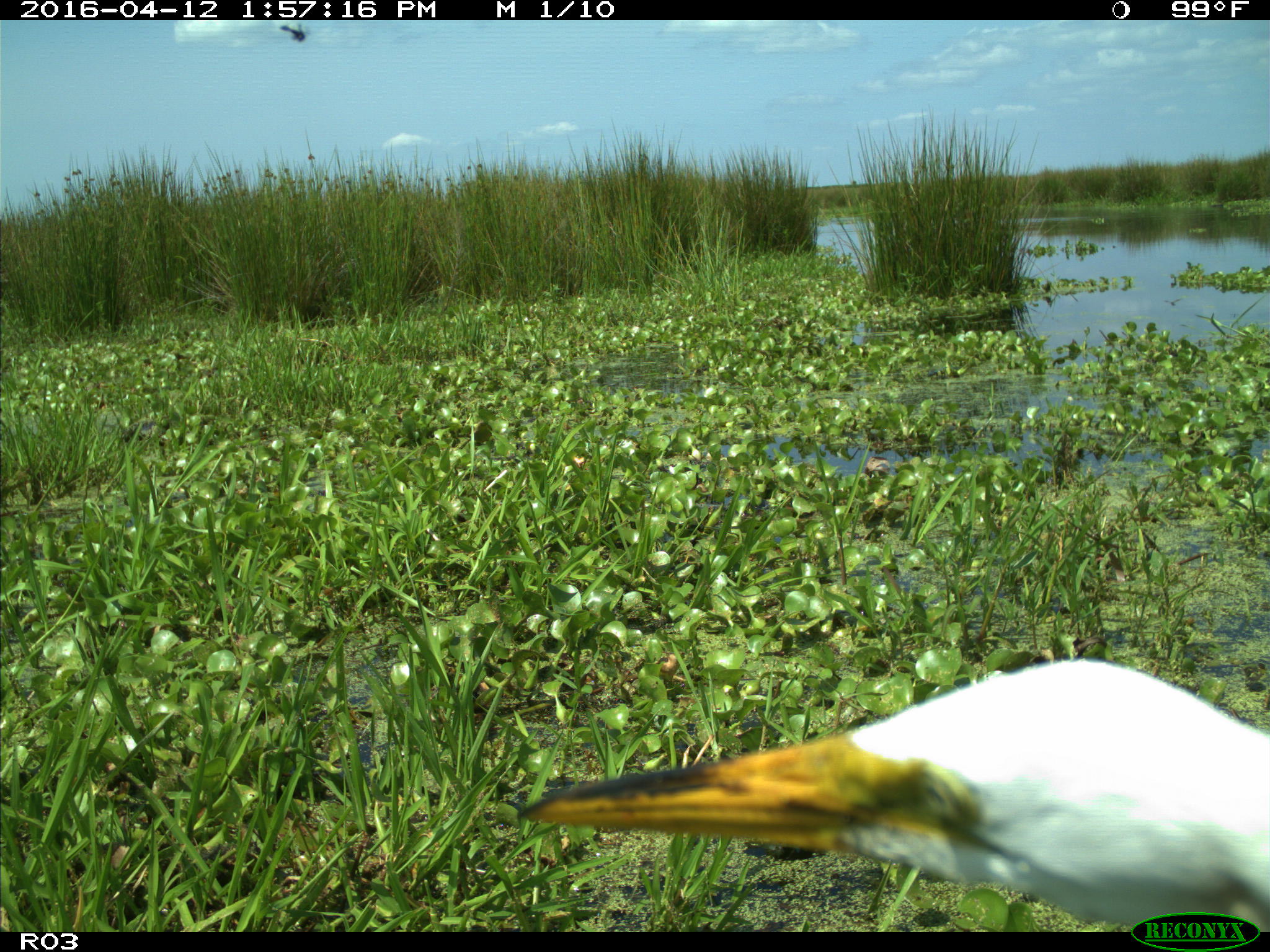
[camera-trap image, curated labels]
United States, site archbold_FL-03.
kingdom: Animalia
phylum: Chordata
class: Mammalia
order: Artiodactyla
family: Bovidae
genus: Bos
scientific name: Bos taurus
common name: domestic cow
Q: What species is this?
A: Bos taurus (domestic cow).